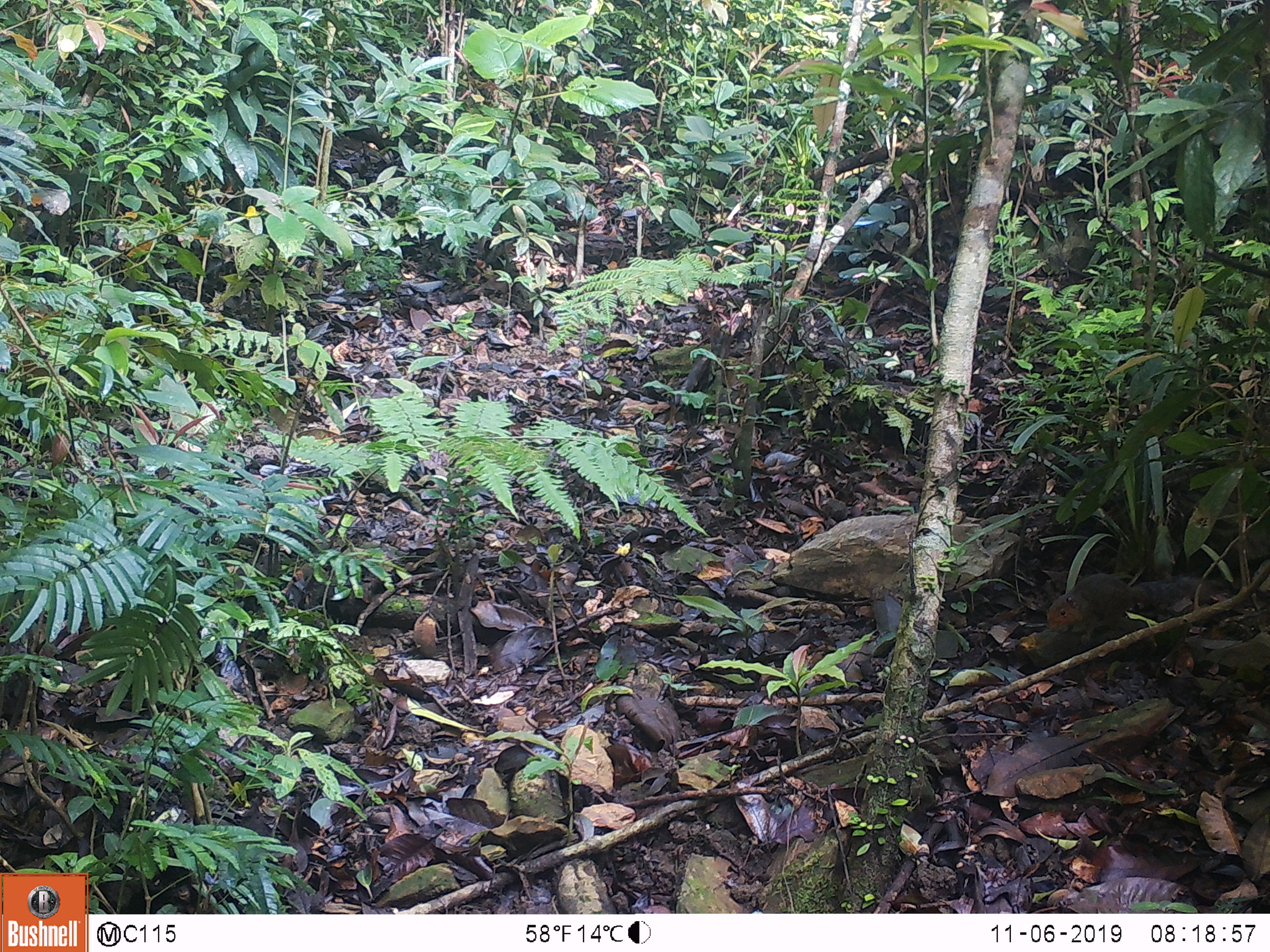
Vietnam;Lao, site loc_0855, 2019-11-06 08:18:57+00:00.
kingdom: Animalia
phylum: Chordata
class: Mammalia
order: Rodentia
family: Sciuridae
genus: Dremomys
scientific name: Dremomys rufigenis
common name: red-cheeked squirrel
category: red cheeked squirrel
Red cheeked squirrel (red-cheeked squirrel) (Dremomys rufigenis). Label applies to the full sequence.